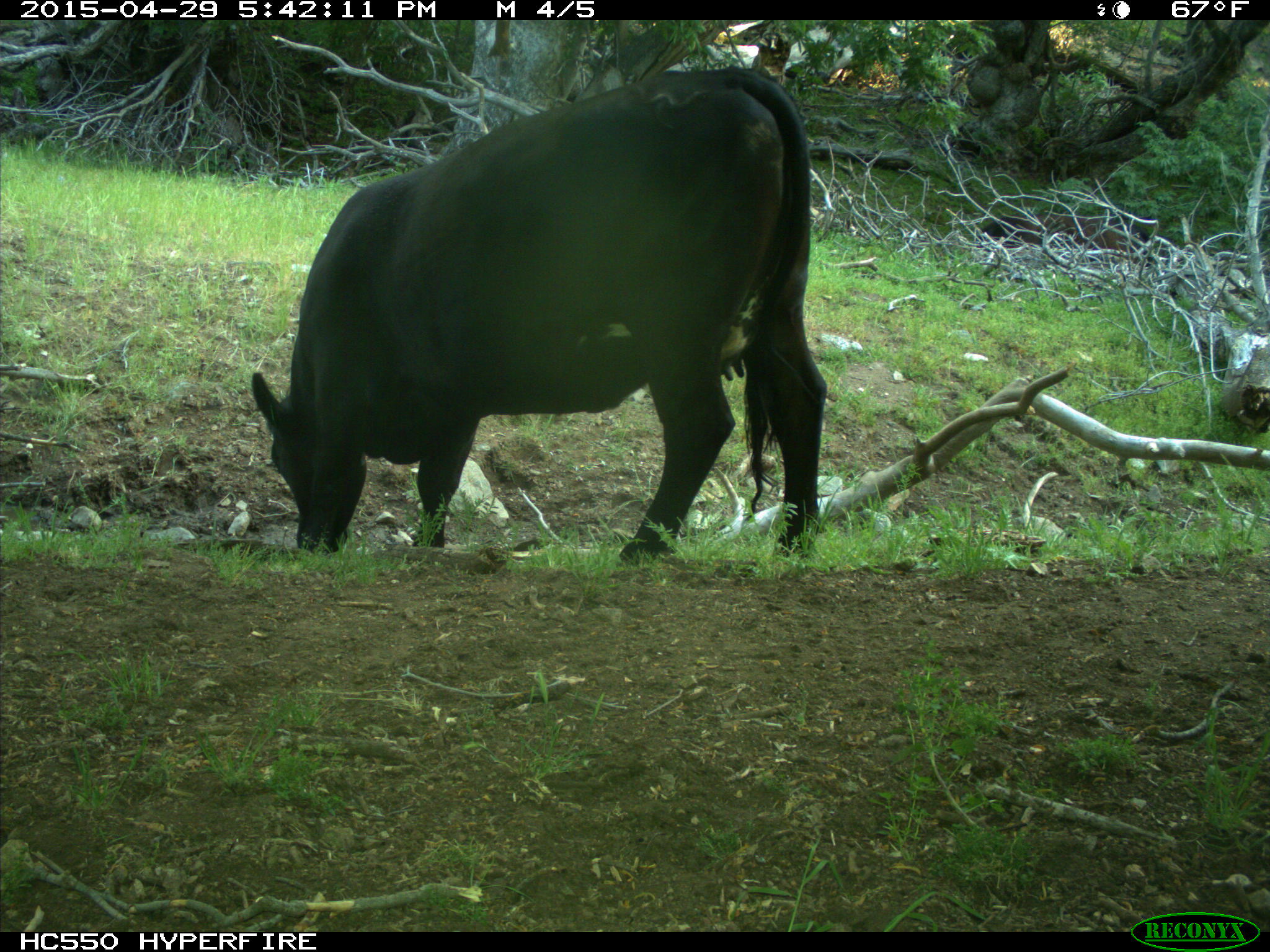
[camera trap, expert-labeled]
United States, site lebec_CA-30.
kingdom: Animalia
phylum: Chordata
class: Mammalia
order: Artiodactyla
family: Bovidae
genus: Bos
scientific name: Bos taurus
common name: domestic cow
Bos taurus (domestic cow).